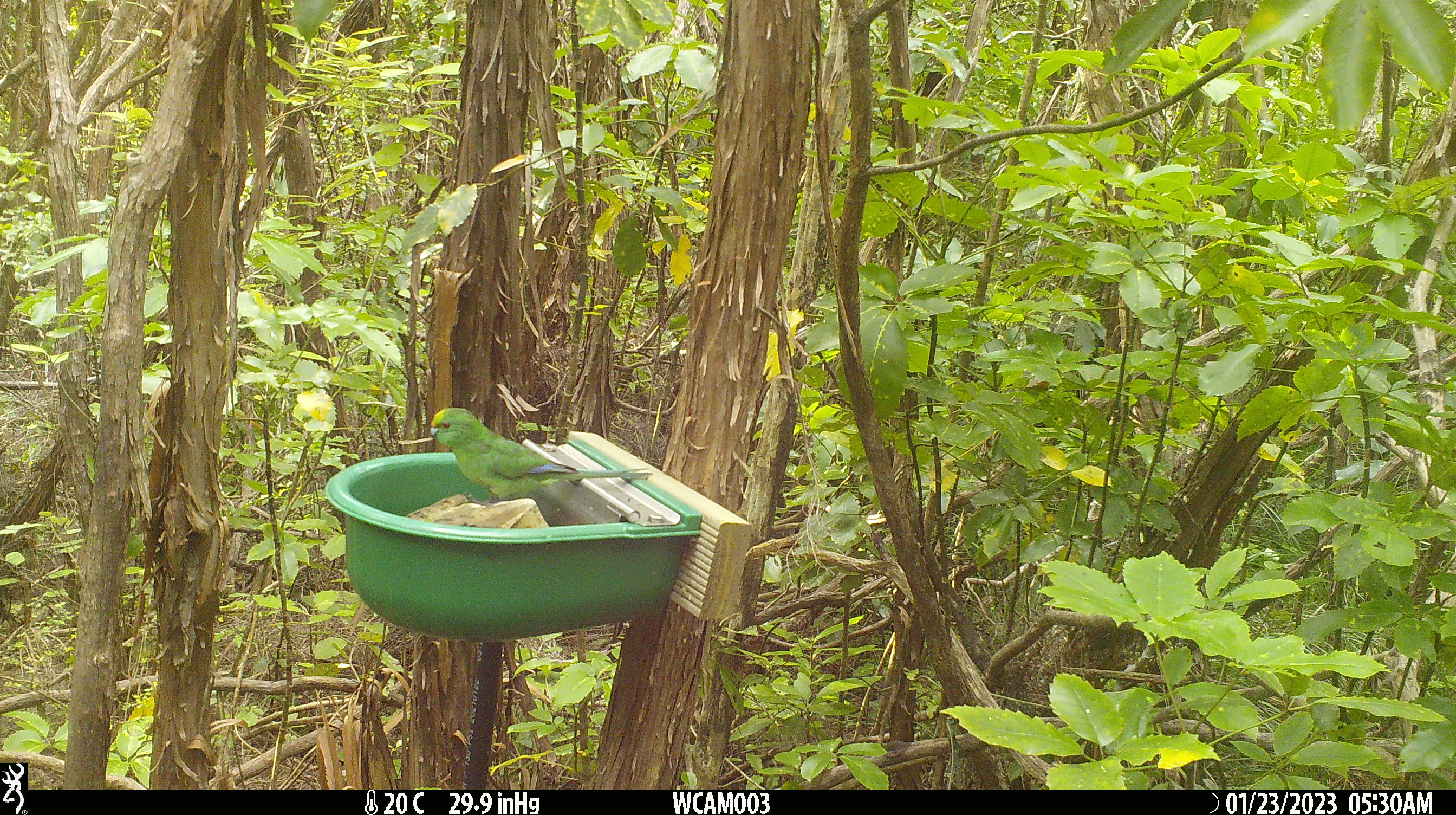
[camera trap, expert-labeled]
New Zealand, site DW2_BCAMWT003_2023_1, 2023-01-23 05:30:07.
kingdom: Animalia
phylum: Chordata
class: Aves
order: Psittaciformes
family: Psittaculidae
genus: Cyanoramphus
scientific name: Cyanoramphus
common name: parakeet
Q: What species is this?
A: Parakeet (Cyanoramphus).